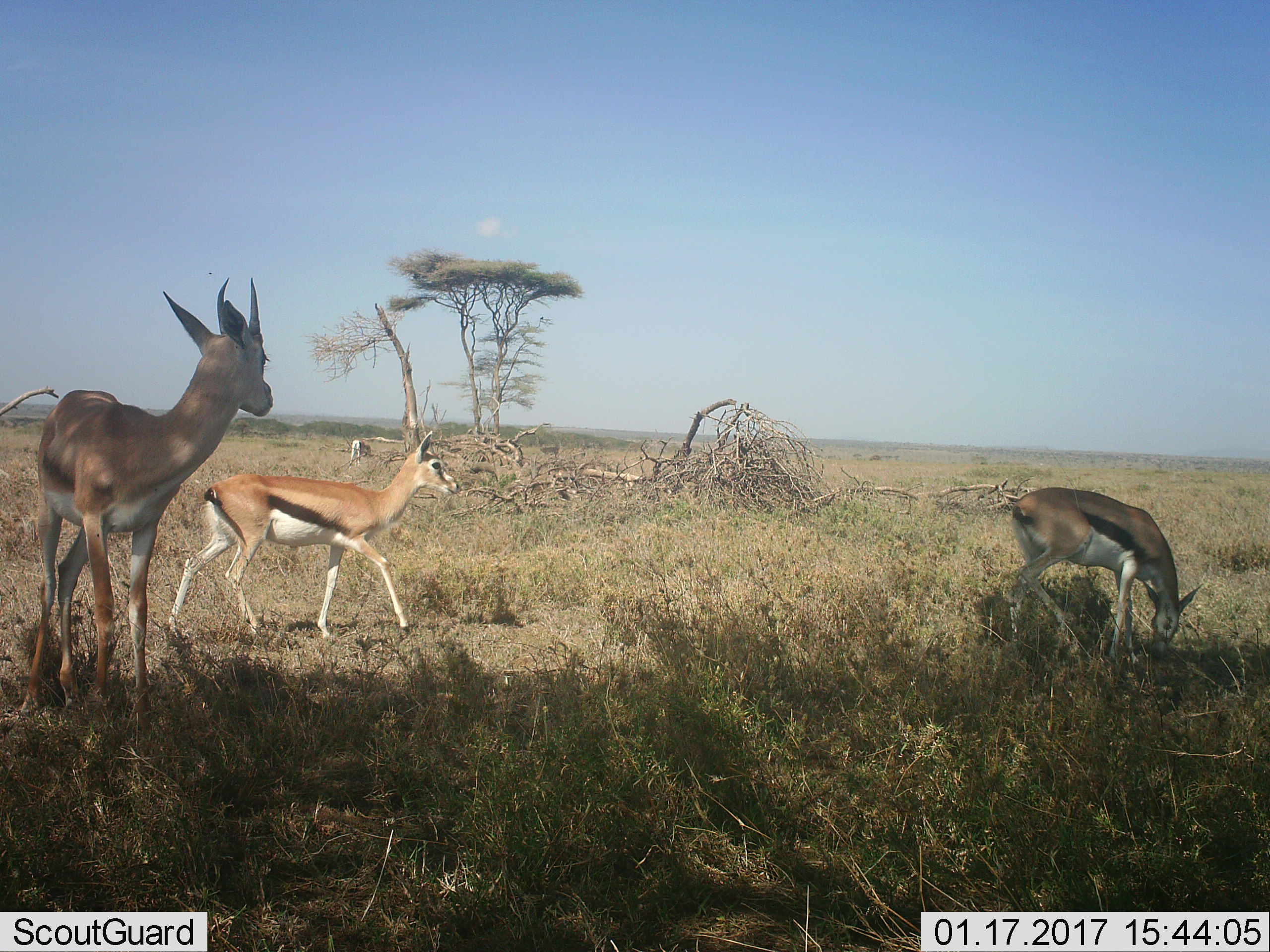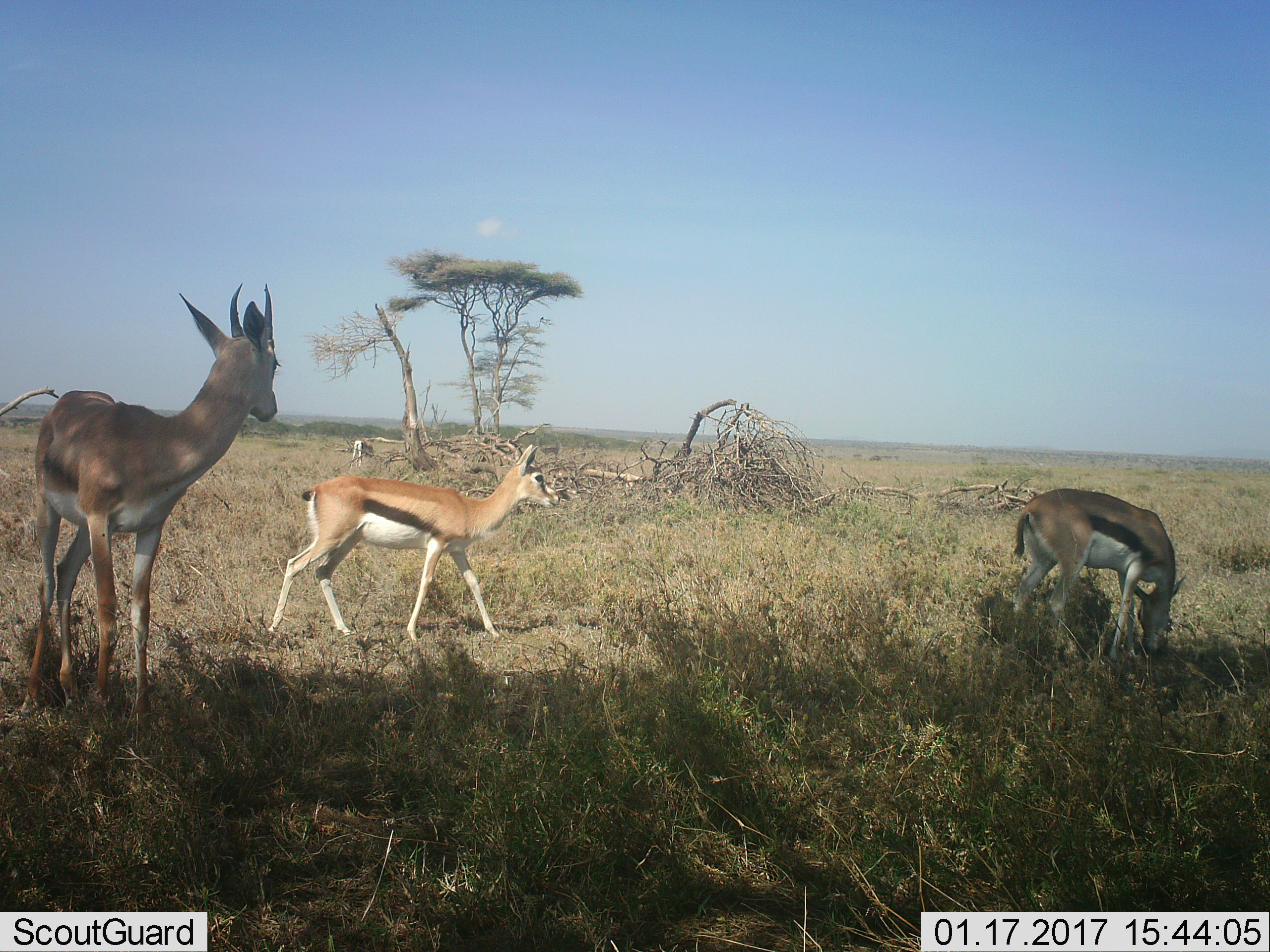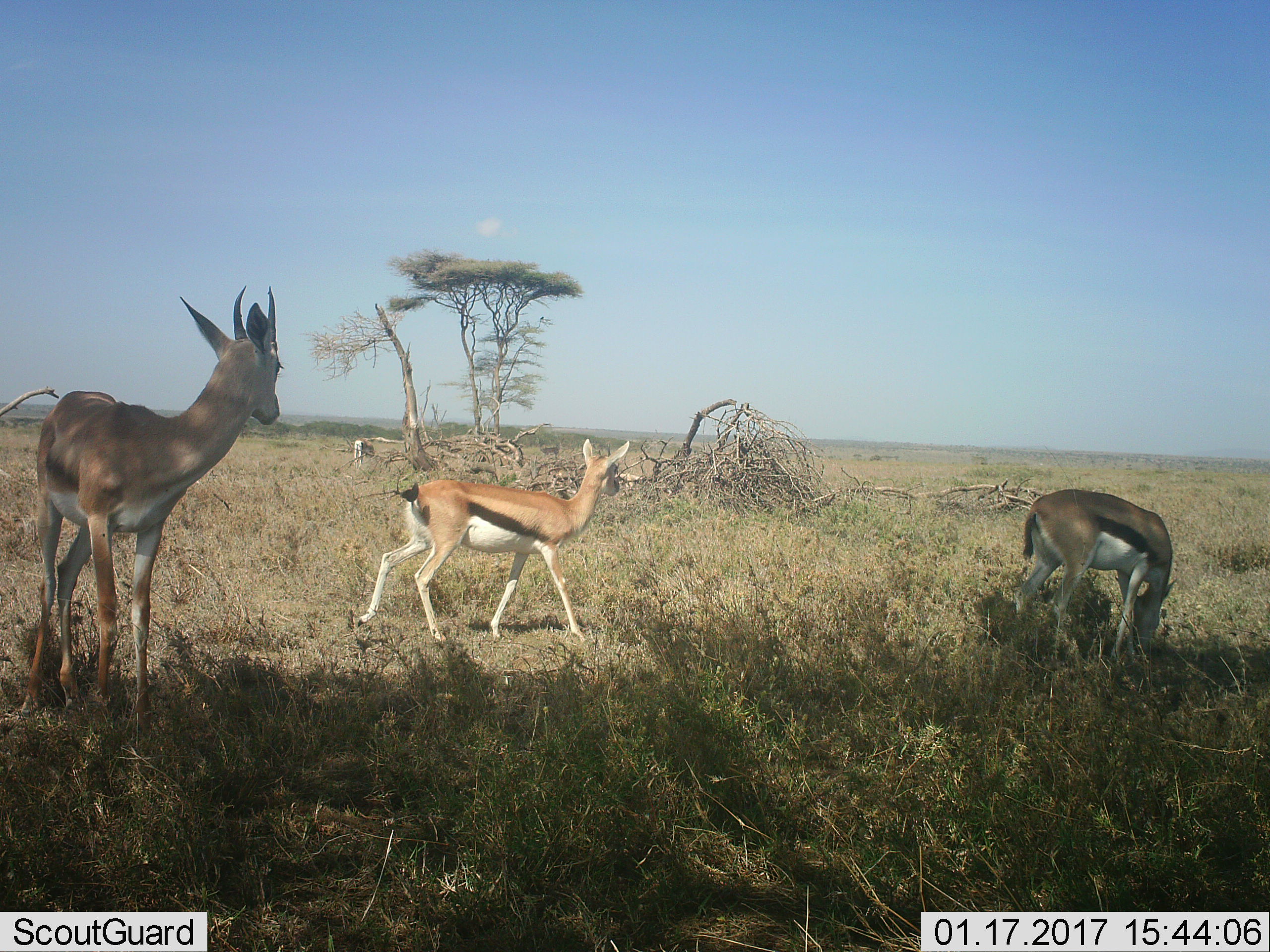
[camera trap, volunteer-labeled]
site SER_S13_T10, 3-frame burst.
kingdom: Animalia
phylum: Chordata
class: Mammalia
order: Artiodactyla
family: Bovidae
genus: Eudorcas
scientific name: Eudorcas thomsonii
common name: thomson's gazelle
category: gazellethomsons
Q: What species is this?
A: Gazellethomsons (thomson's gazelle) (Eudorcas thomsonii).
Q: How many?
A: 4.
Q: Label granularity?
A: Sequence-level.